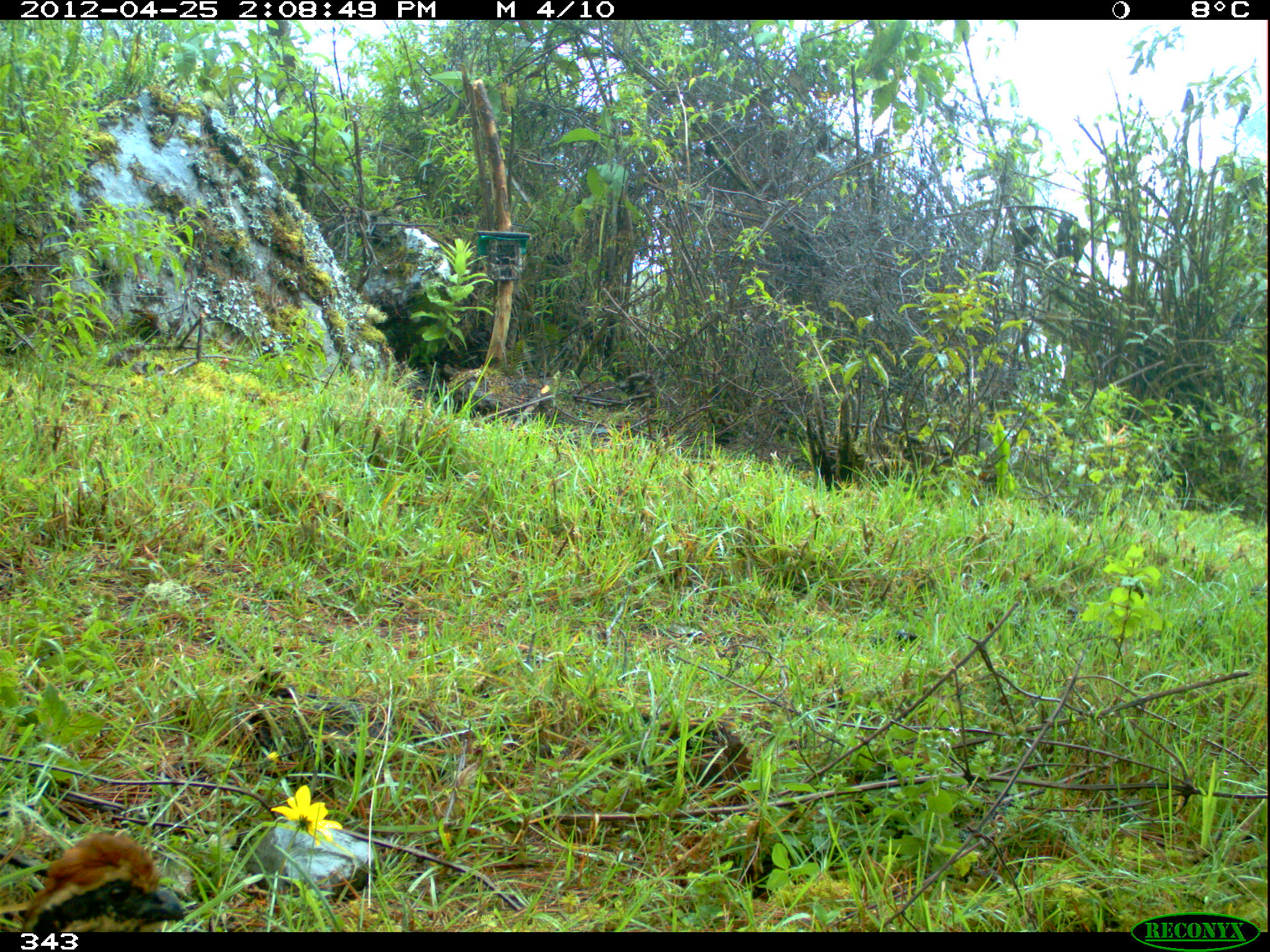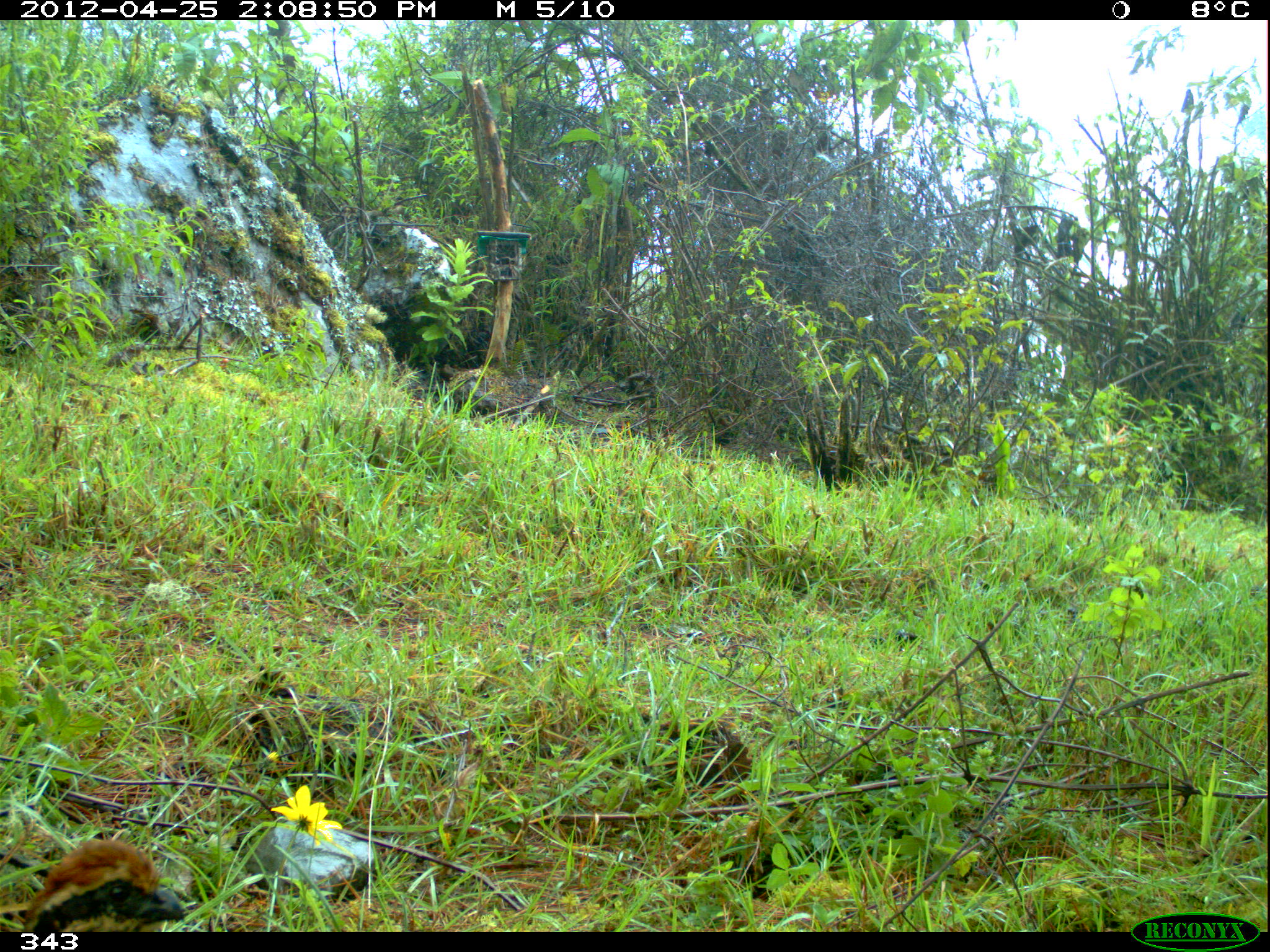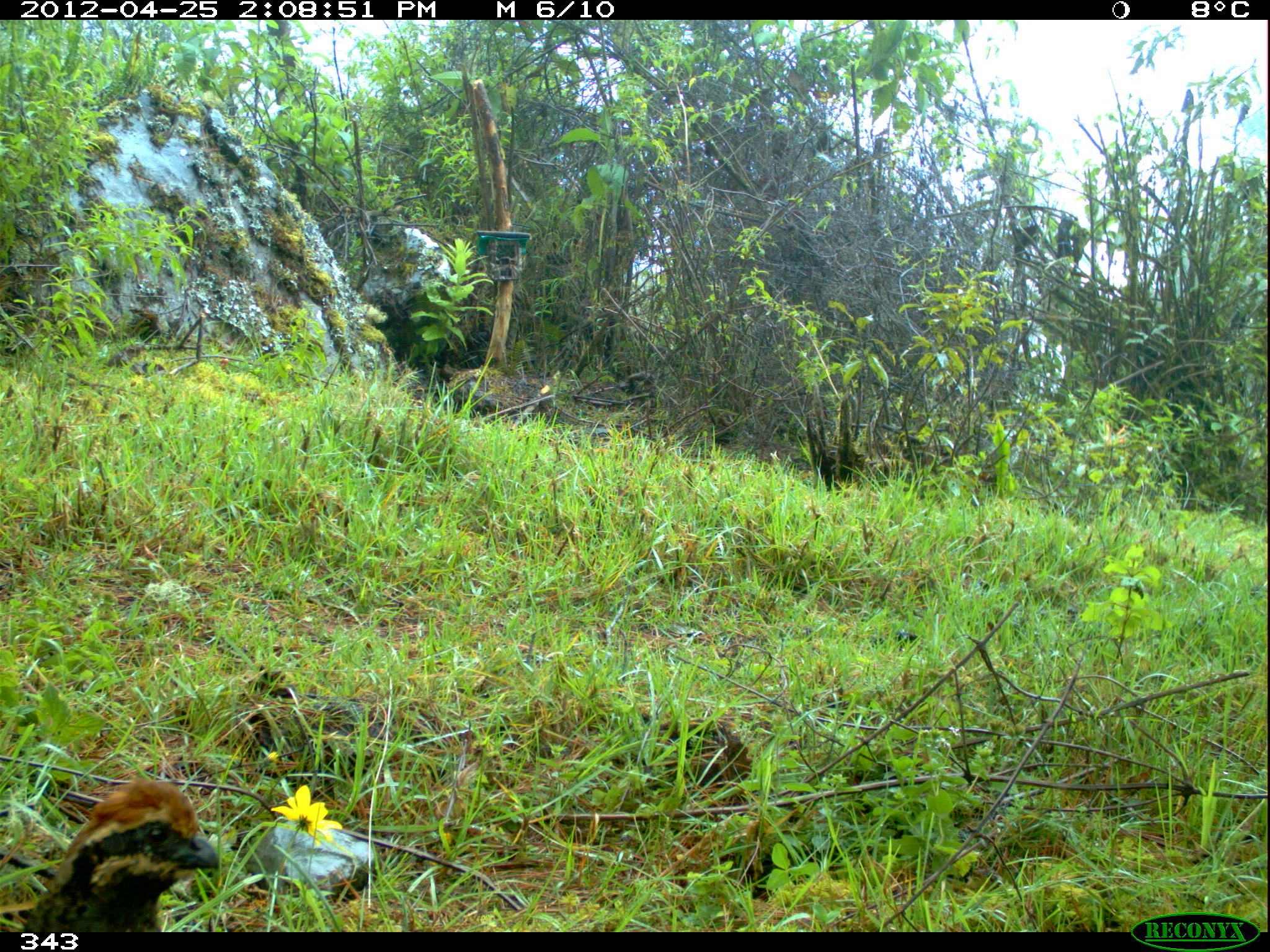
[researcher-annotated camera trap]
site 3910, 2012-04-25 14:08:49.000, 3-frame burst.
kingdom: Animalia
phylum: Chordata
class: Aves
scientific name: Aves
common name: bird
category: unknown bird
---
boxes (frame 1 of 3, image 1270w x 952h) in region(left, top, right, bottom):
unknown bird: region(20, 831, 185, 931)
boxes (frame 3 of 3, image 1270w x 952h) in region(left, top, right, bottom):
unknown bird: region(21, 777, 218, 932)